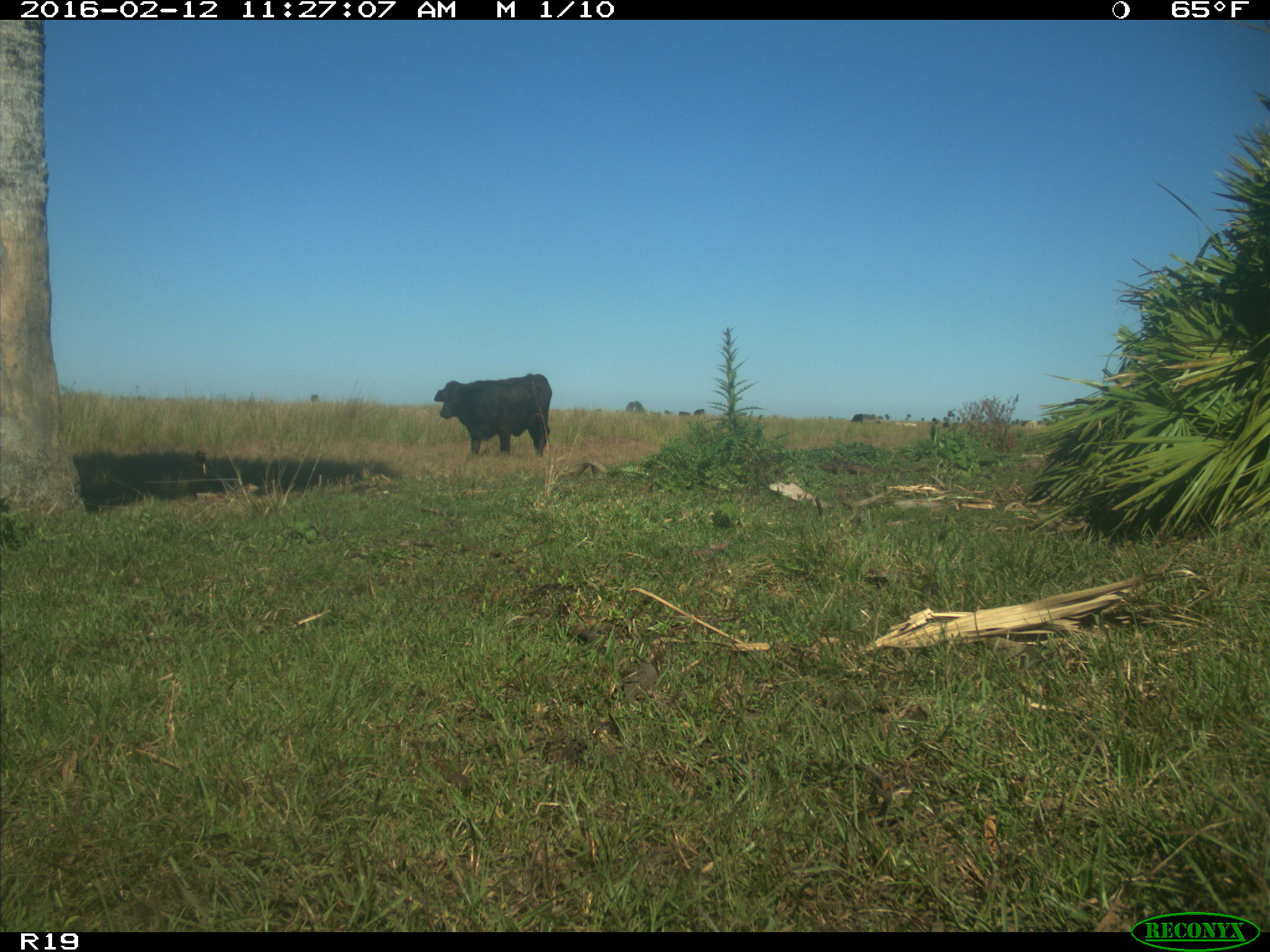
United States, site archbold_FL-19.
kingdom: Animalia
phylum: Chordata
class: Mammalia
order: Artiodactyla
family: Bovidae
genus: Bos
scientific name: Bos taurus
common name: domestic cow